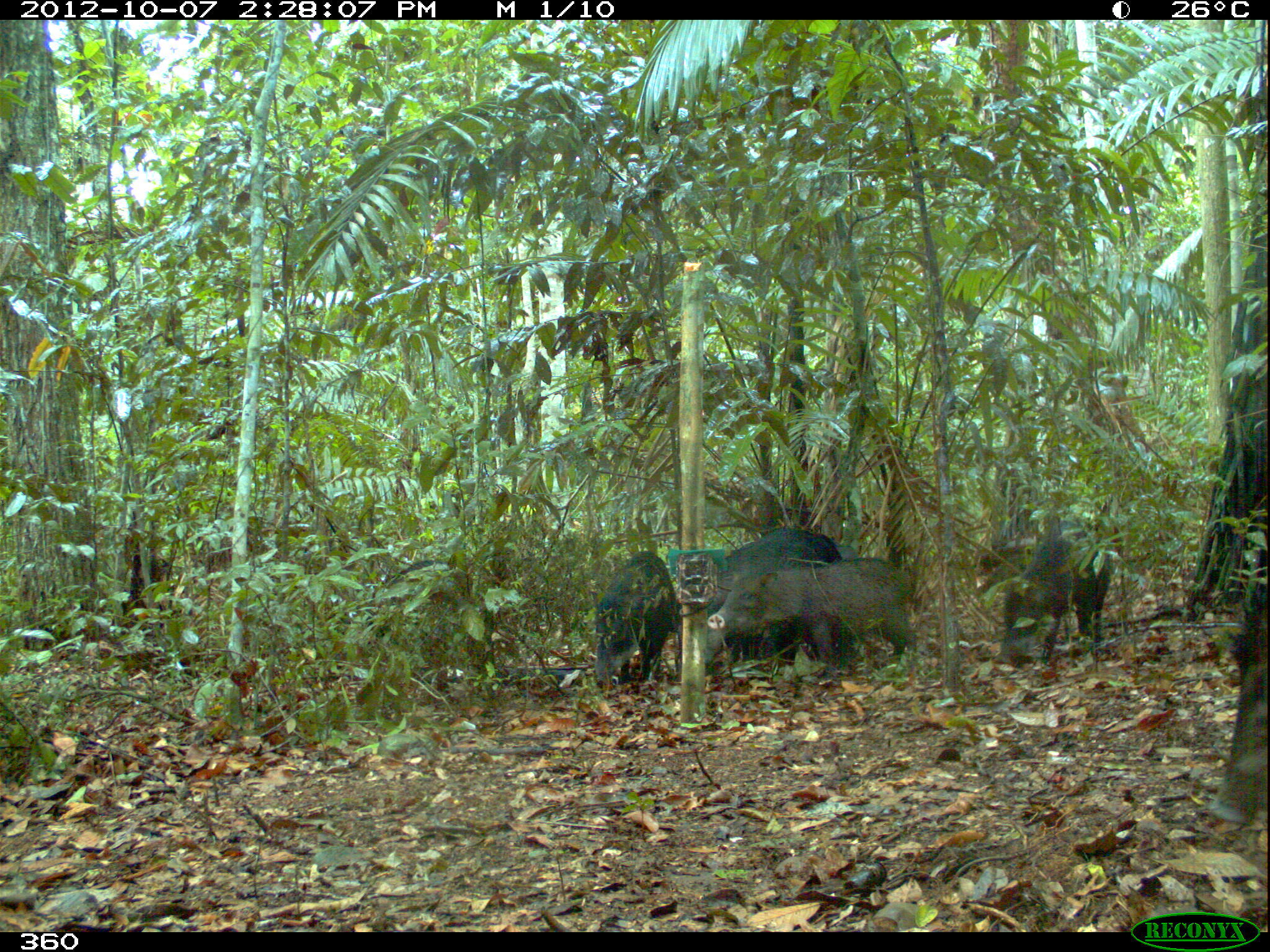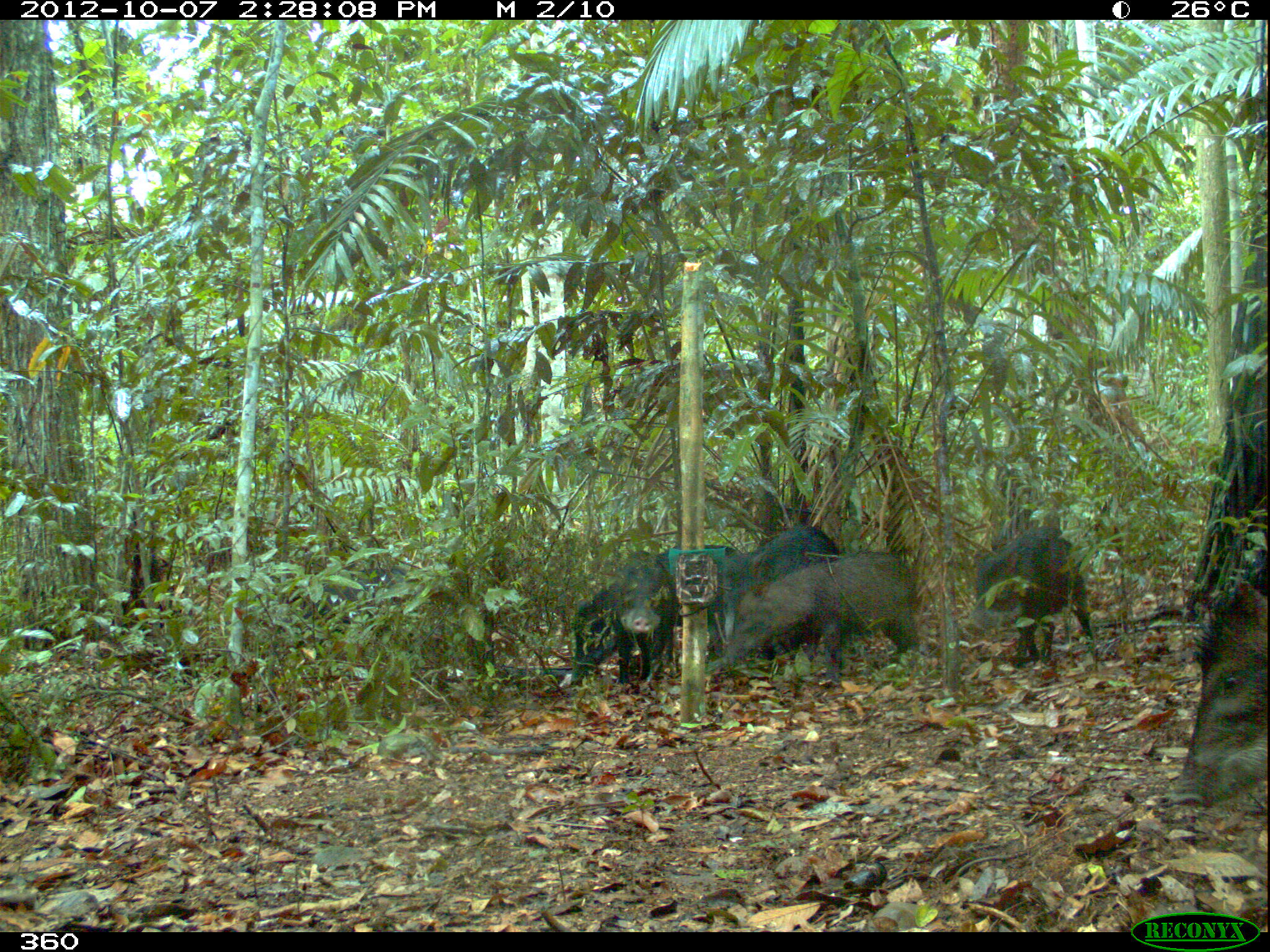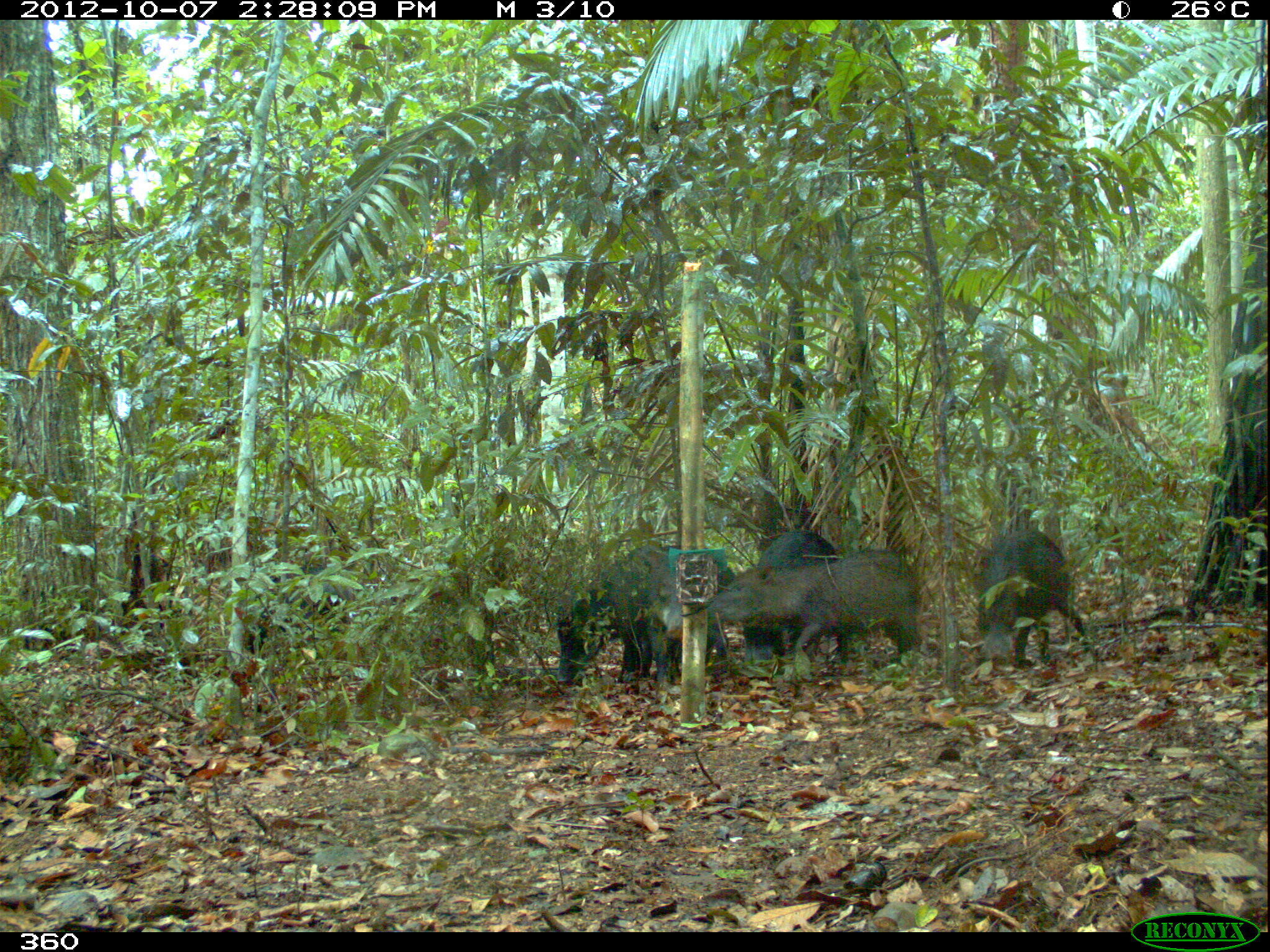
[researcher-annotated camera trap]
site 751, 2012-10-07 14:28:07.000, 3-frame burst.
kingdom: Animalia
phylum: Chordata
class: Mammalia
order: Artiodactyla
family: Tayassuidae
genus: Tayassu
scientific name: Tayassu pecari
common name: white-lipped peccary